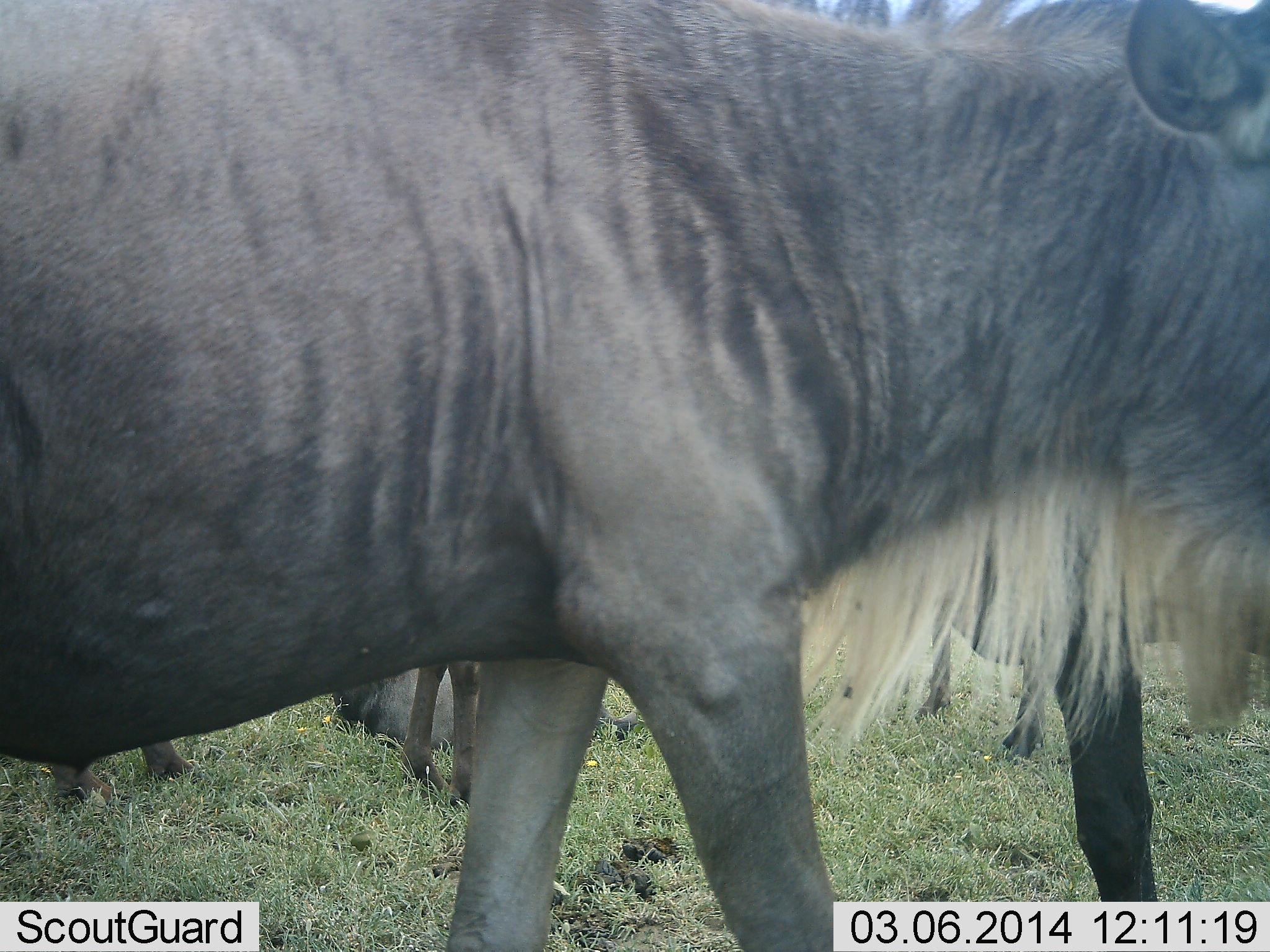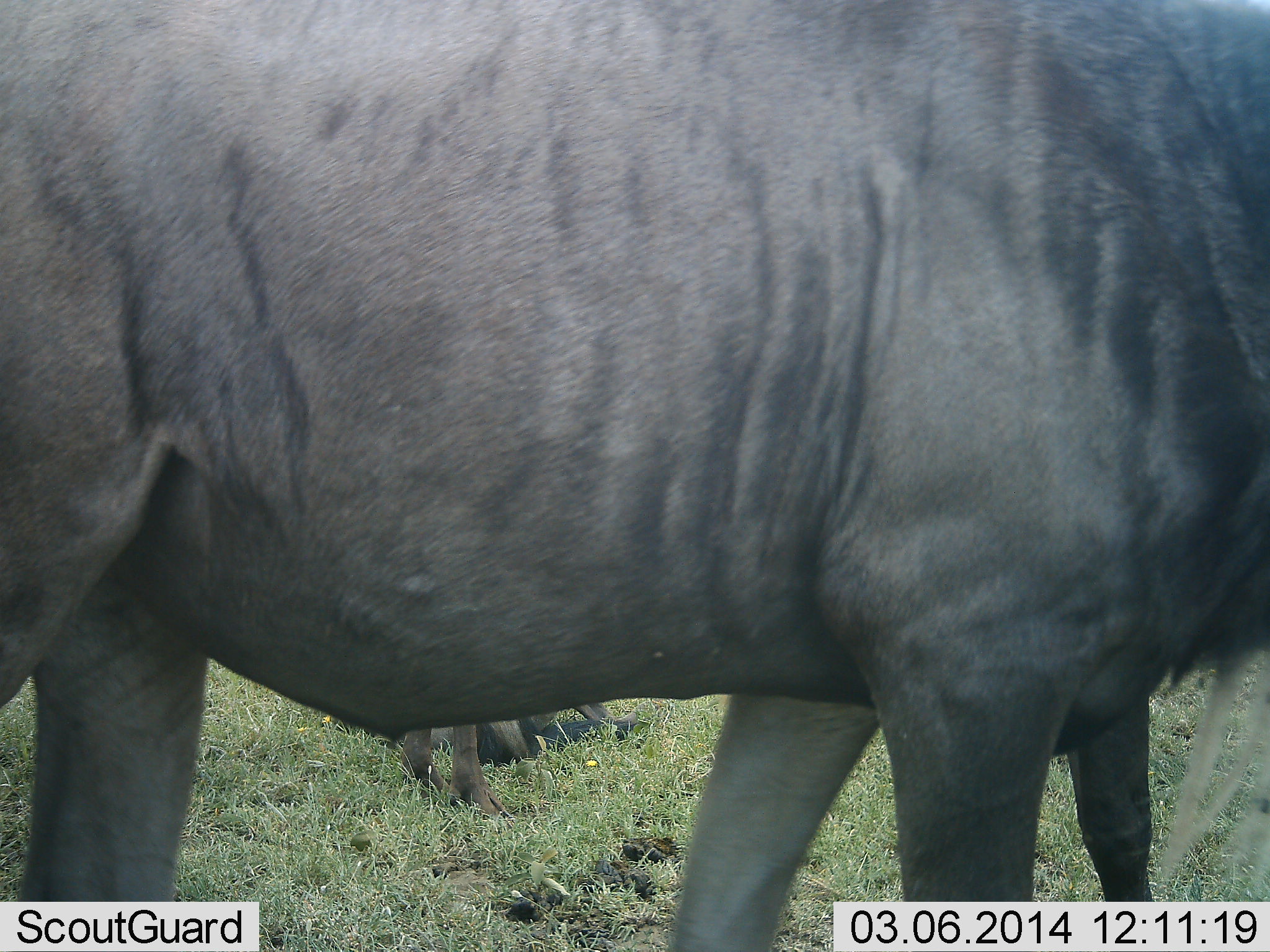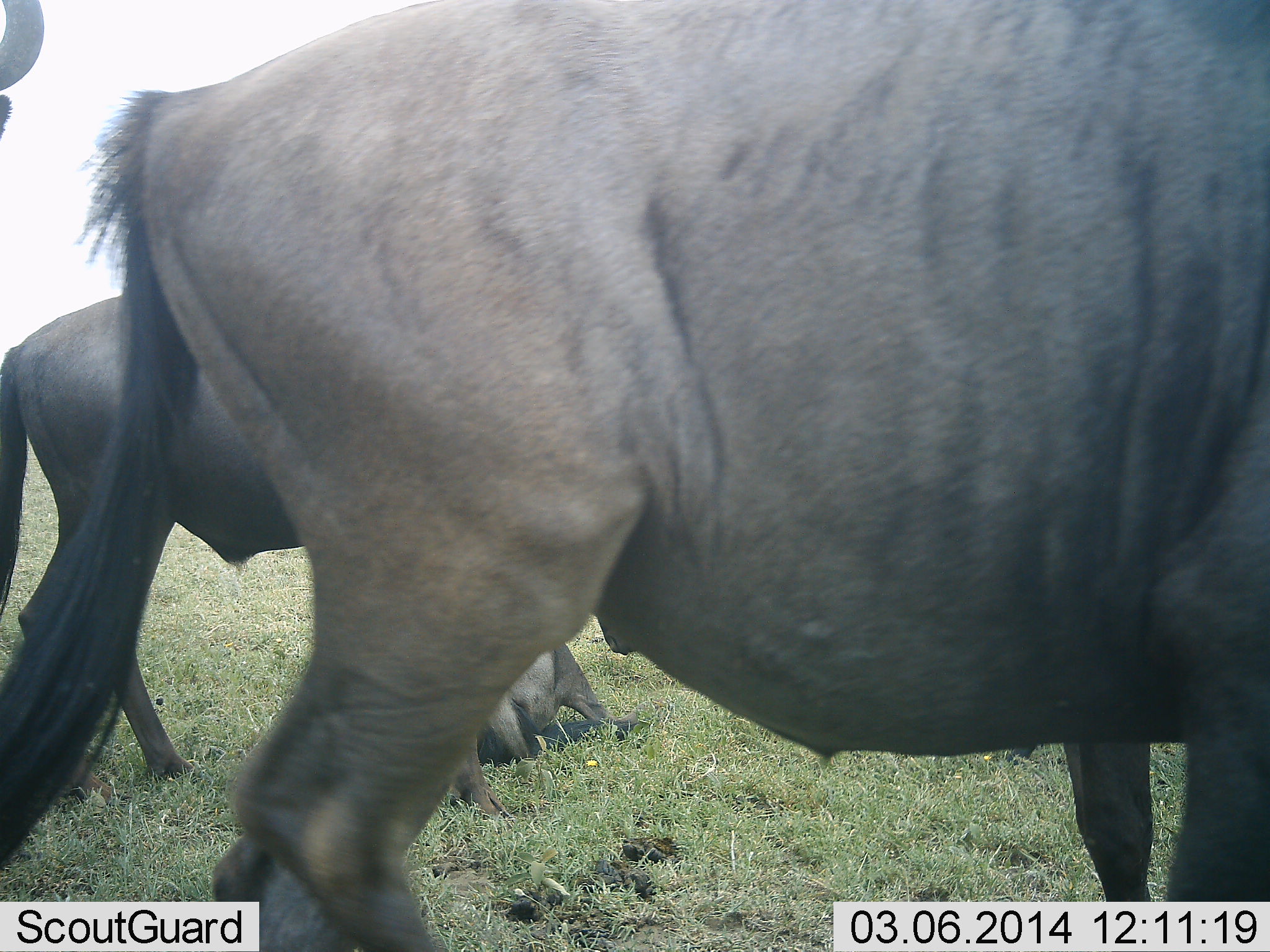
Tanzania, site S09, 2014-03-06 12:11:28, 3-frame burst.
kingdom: Animalia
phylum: Chordata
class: Mammalia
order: Artiodactyla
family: Bovidae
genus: Connochaetes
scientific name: Connochaetes taurinus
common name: blue wildebeest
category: wildebeest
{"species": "wildebeest (blue wildebeest) (Connochaetes taurinus)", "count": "3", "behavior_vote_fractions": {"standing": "40%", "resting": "60%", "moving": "50%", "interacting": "0%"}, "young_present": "0%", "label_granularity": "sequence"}